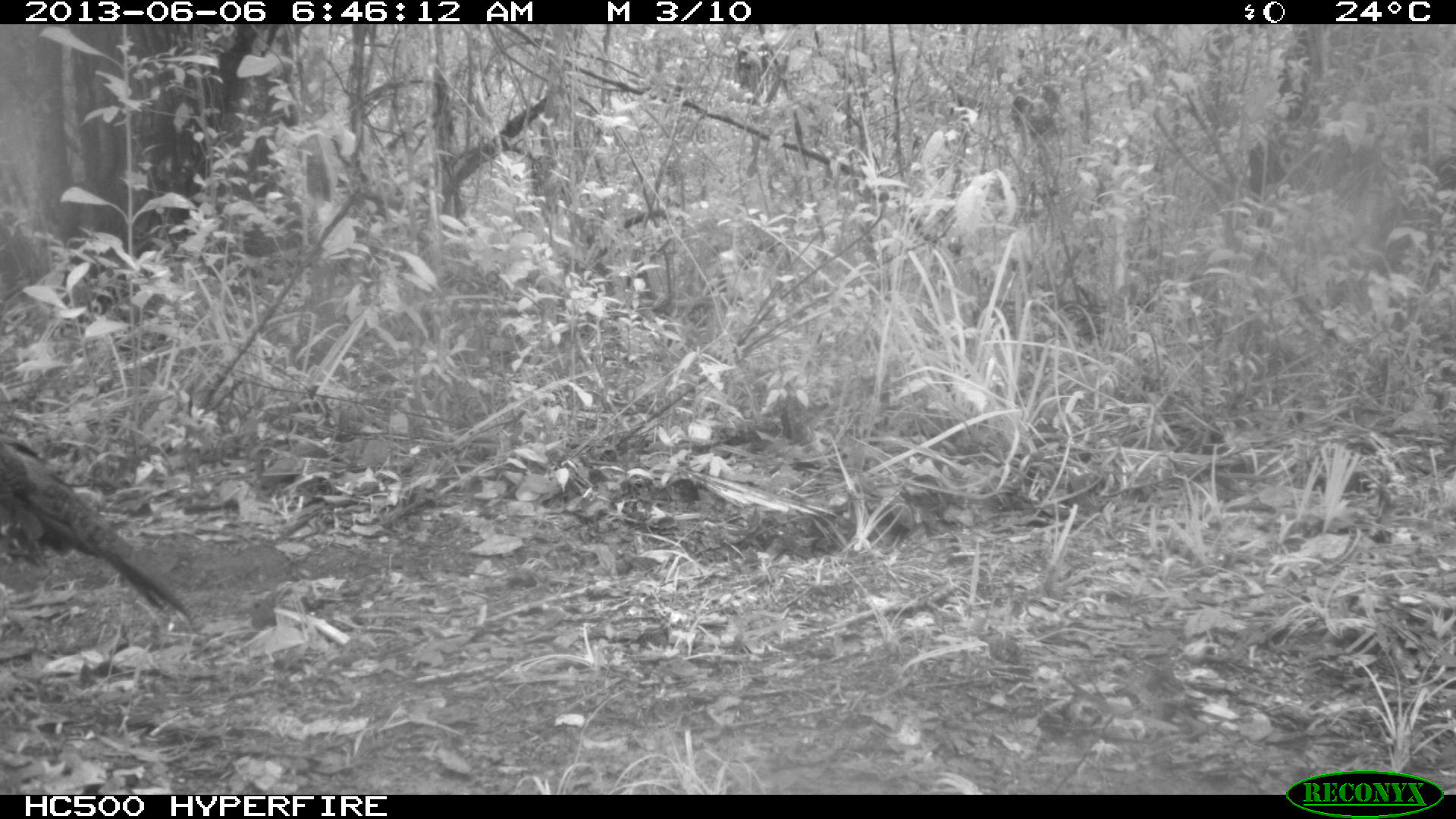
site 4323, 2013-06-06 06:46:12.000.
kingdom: Animalia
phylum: Chordata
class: Aves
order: Galliformes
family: Phasianidae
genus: Meleagris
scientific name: Meleagris ocellata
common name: ocellated turkey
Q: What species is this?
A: Meleagris ocellata (ocellated turkey).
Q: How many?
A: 1.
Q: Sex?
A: Male.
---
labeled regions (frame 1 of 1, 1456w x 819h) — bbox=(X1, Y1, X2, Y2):
meleagris ocellata: bbox=(0, 432, 200, 627)